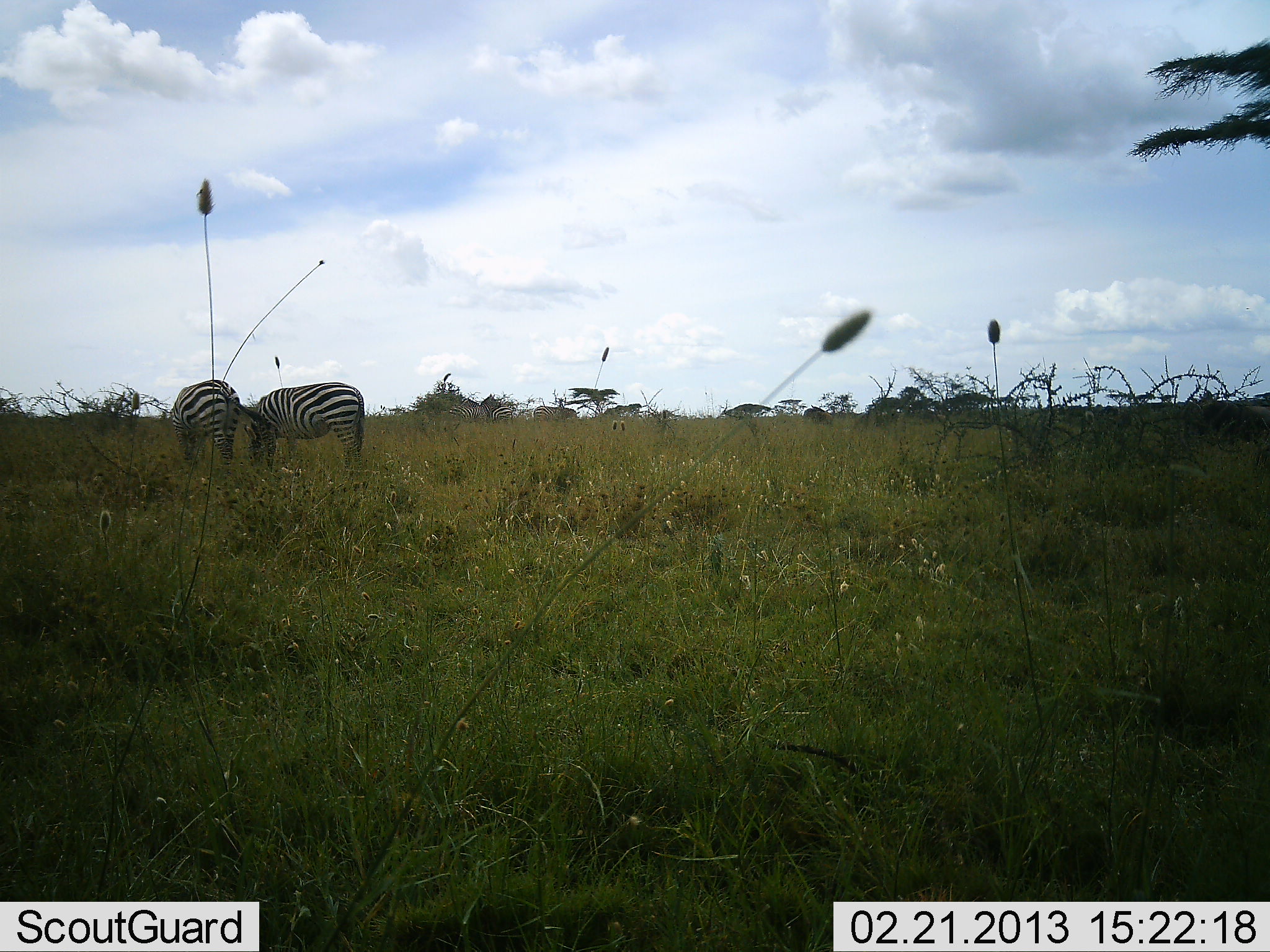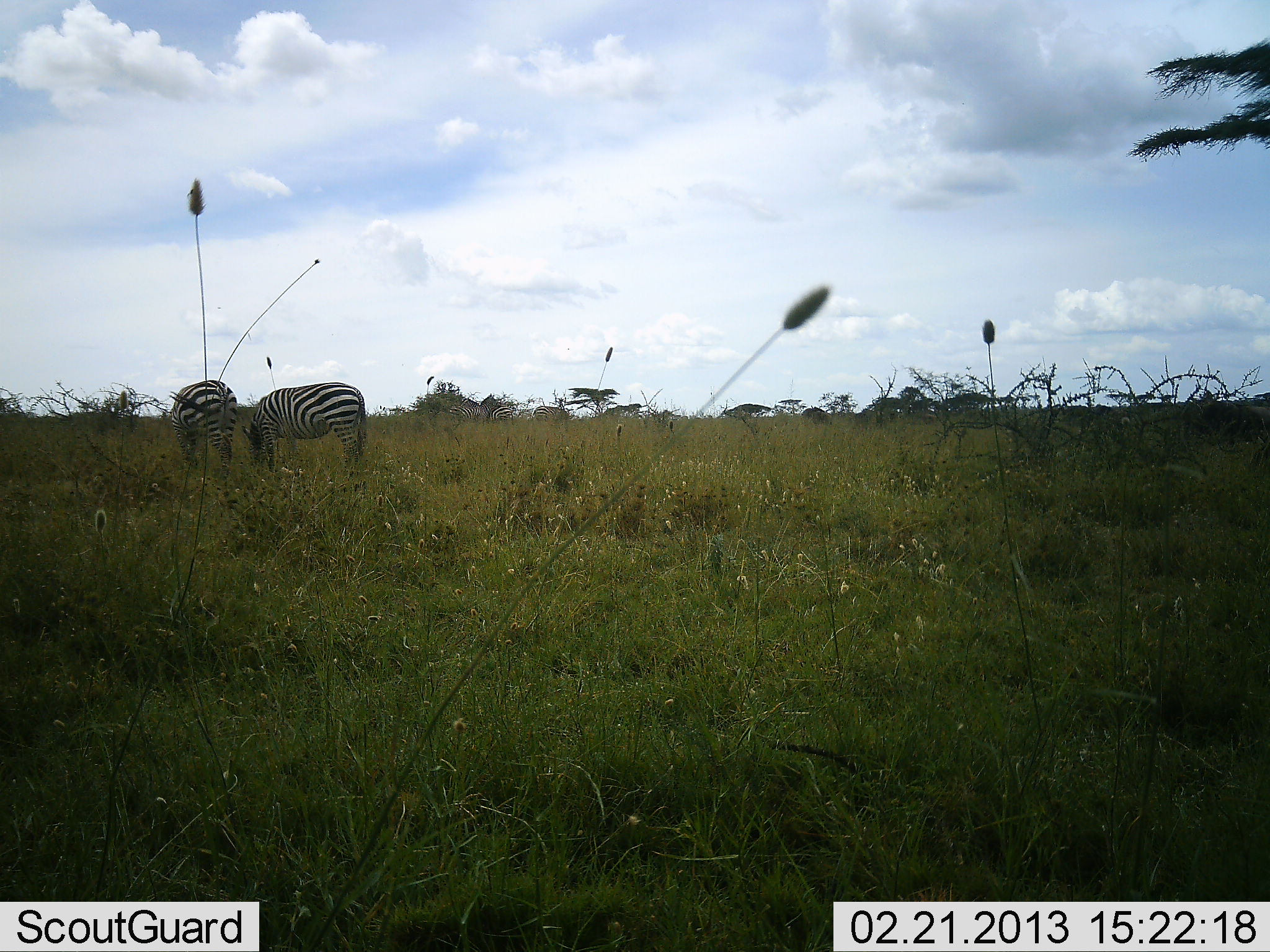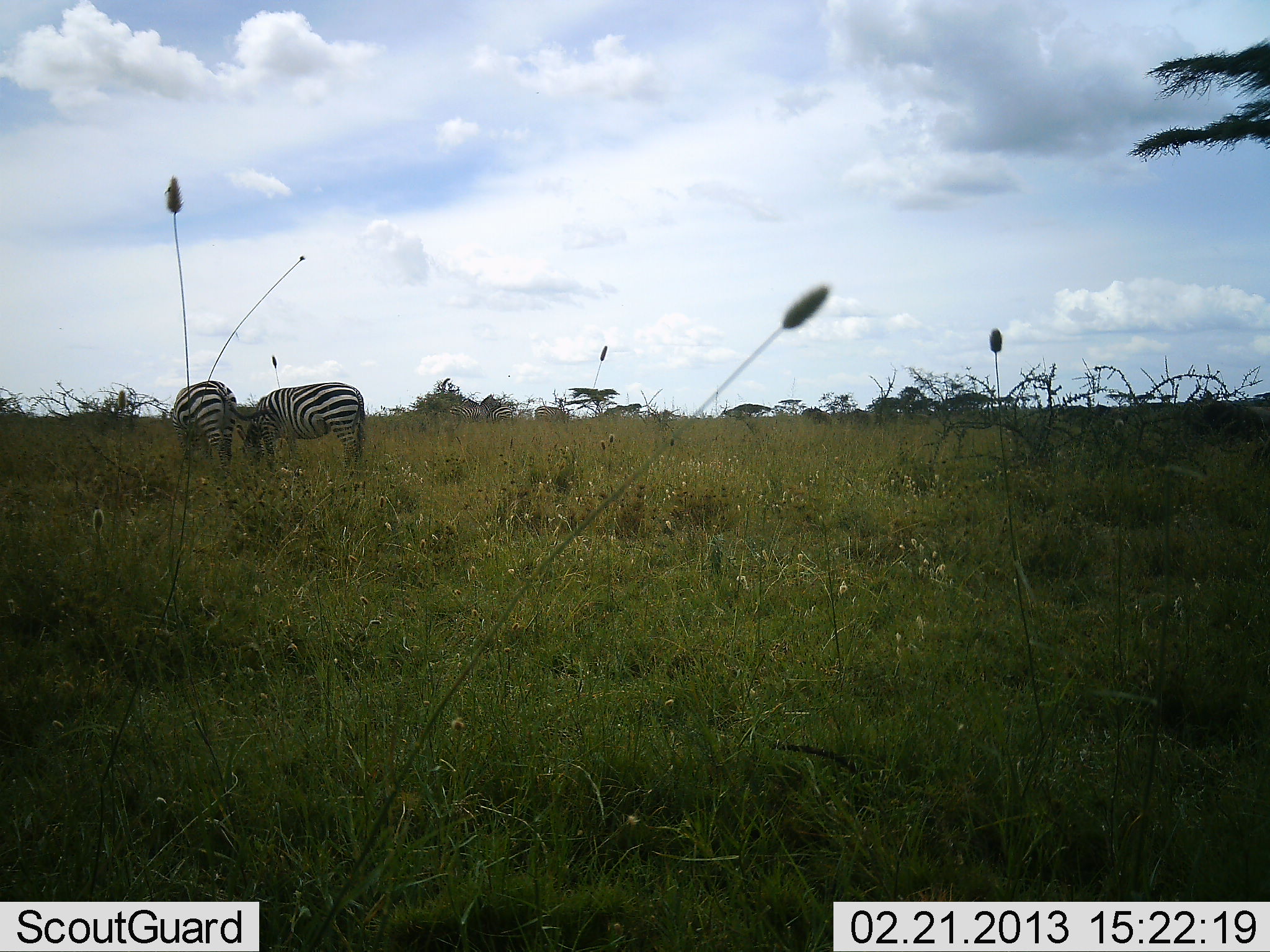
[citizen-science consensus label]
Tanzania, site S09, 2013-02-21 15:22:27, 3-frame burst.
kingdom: Animalia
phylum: Chordata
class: Mammalia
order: Perissodactyla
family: Equidae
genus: Equus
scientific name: Equus quagga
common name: plains zebra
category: zebra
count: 2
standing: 30%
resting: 0%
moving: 0%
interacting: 0%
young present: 0%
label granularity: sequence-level